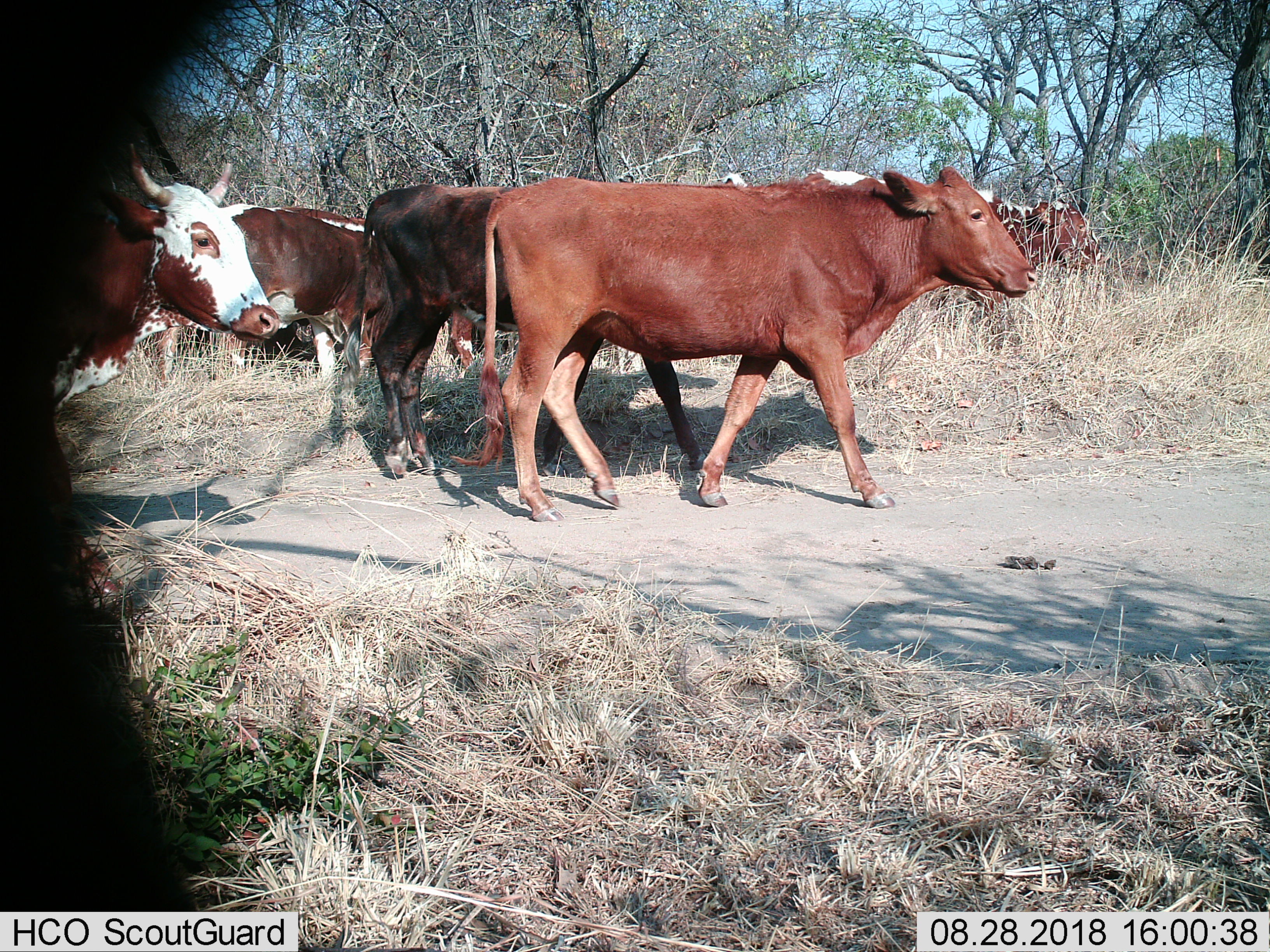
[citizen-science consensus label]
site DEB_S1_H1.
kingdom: Animalia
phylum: Chordata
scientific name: Vertebrata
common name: domestic animal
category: domesticanimal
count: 7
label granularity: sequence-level